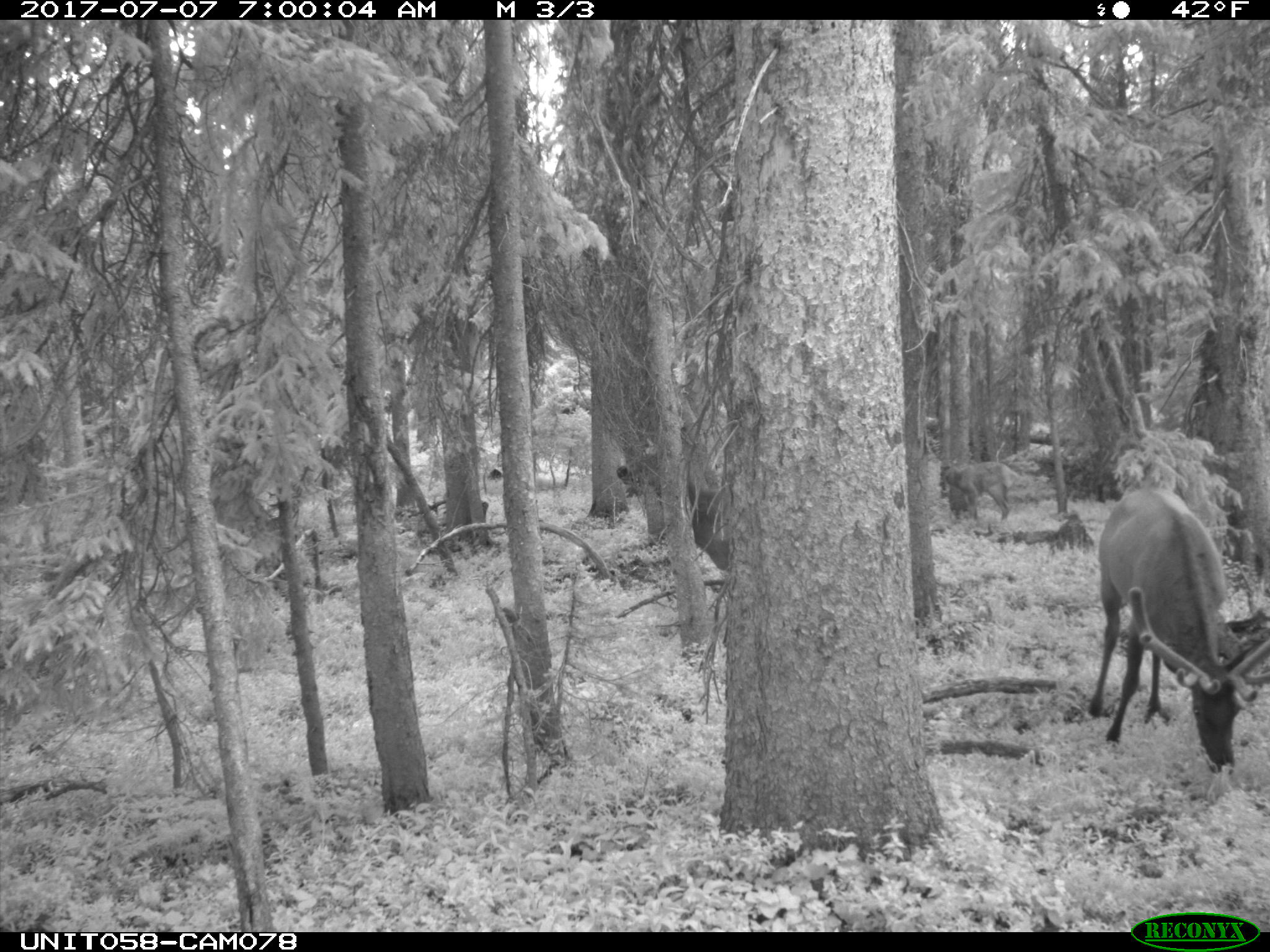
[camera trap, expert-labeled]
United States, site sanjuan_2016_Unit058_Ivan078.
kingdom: Animalia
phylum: Chordata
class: Mammalia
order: Artiodactyla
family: Cervidae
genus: Cervus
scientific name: Cervus elaphus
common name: red deer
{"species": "Cervus elaphus (red deer)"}